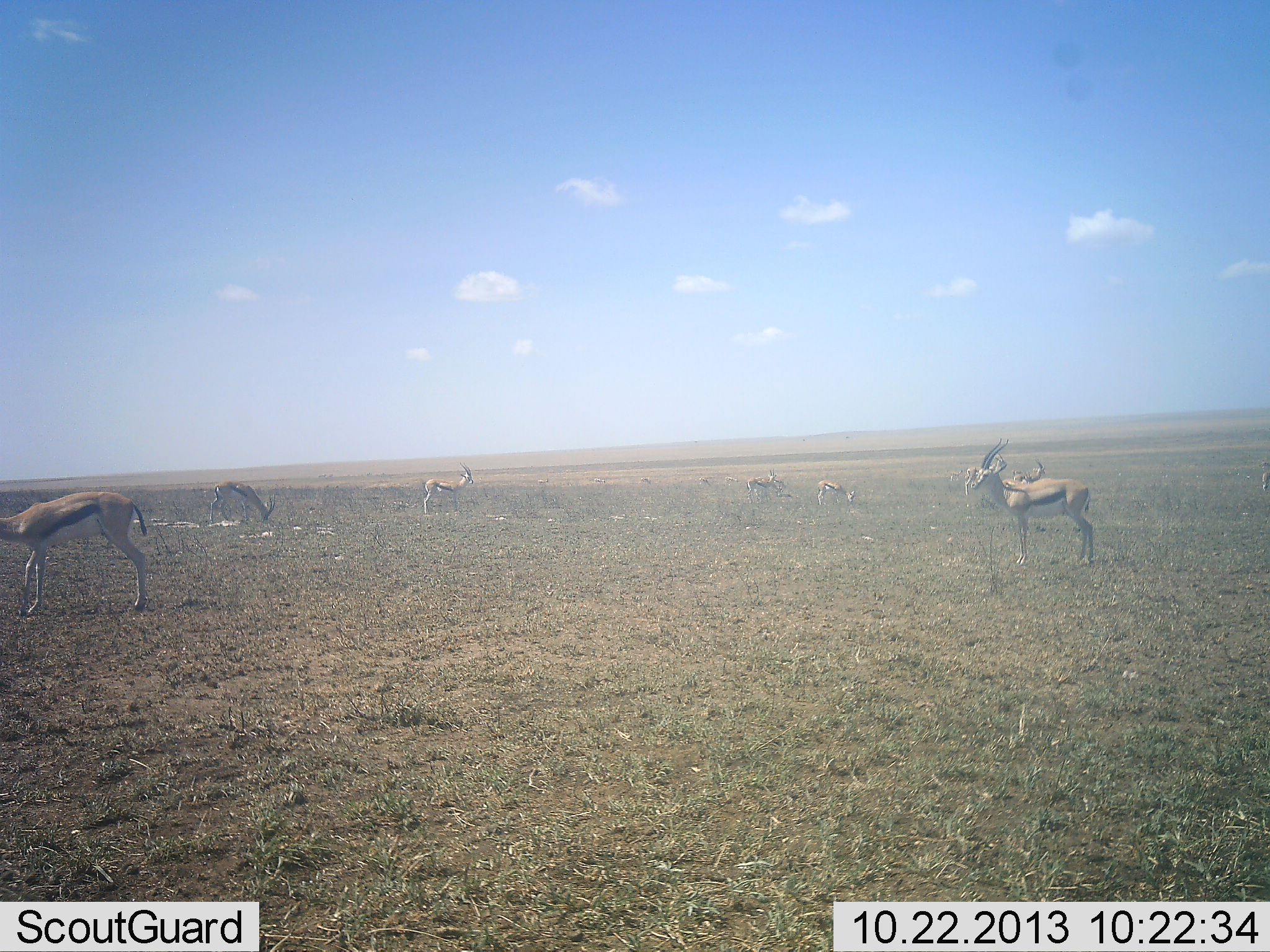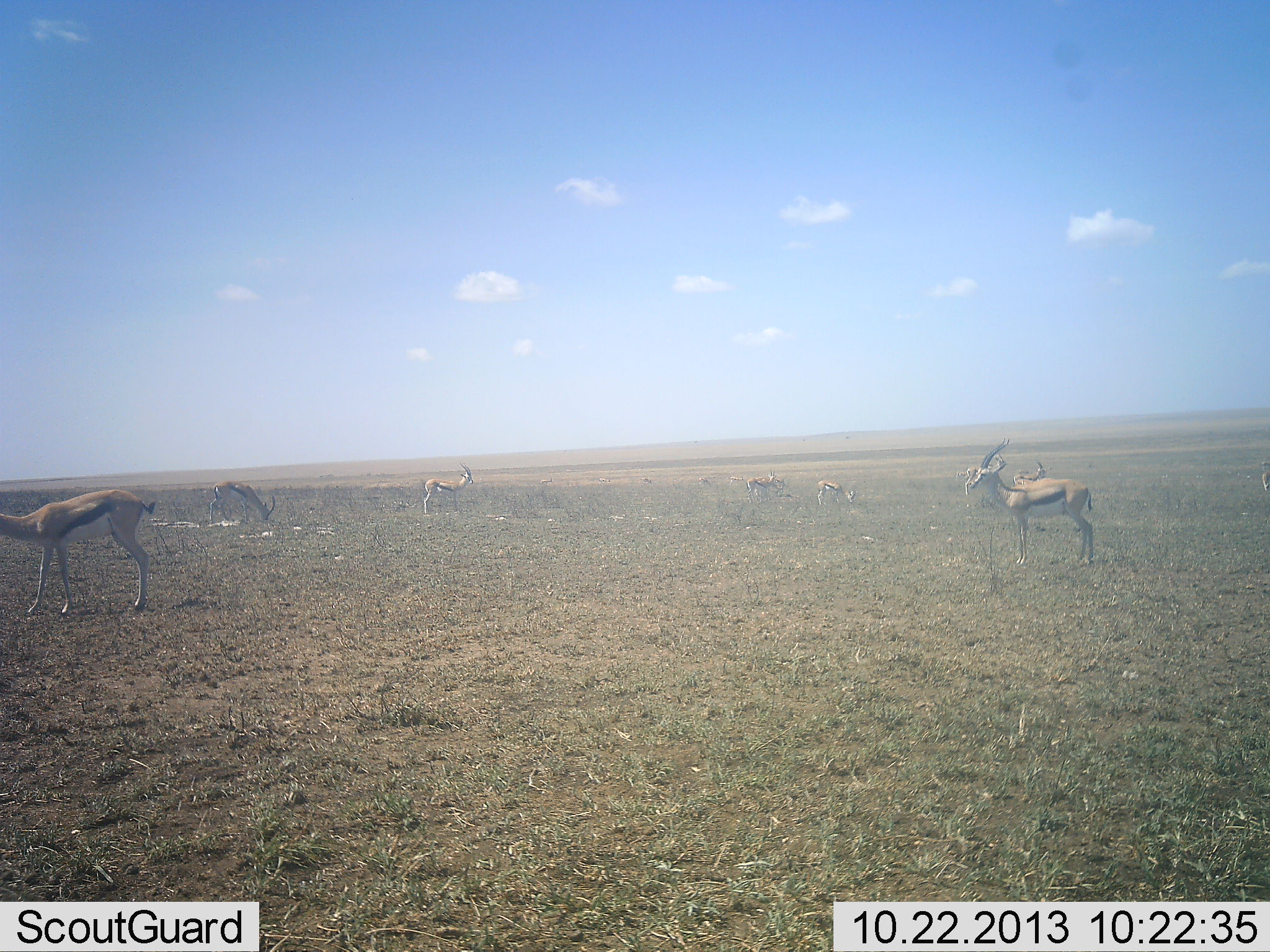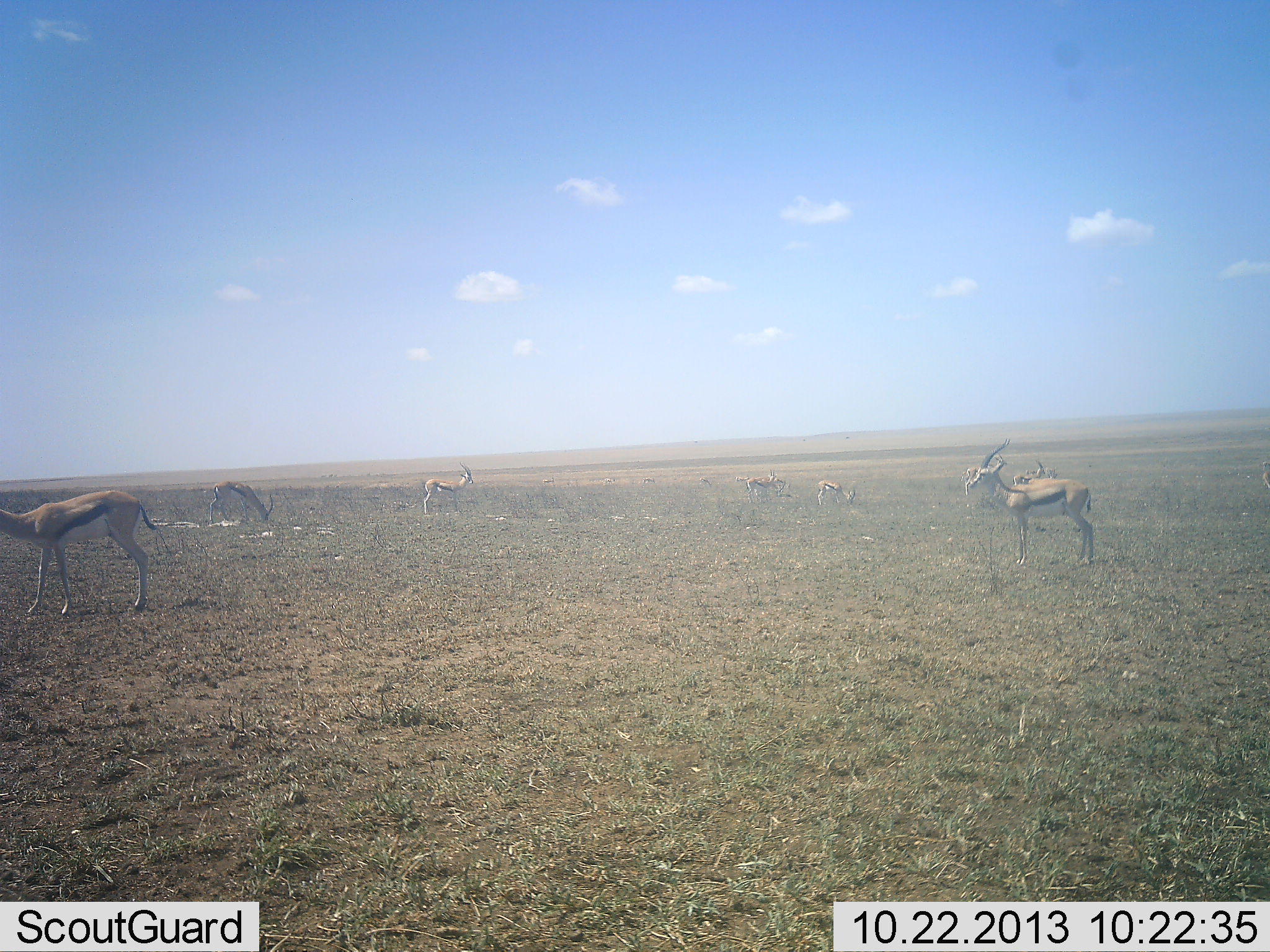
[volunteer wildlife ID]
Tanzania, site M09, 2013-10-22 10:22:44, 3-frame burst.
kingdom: Animalia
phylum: Chordata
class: Mammalia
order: Artiodactyla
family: Bovidae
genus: Eudorcas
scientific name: Eudorcas thomsonii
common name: thomson's gazelle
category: gazellethomsons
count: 7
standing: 87%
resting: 4%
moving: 22%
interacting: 0%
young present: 0%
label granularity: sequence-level